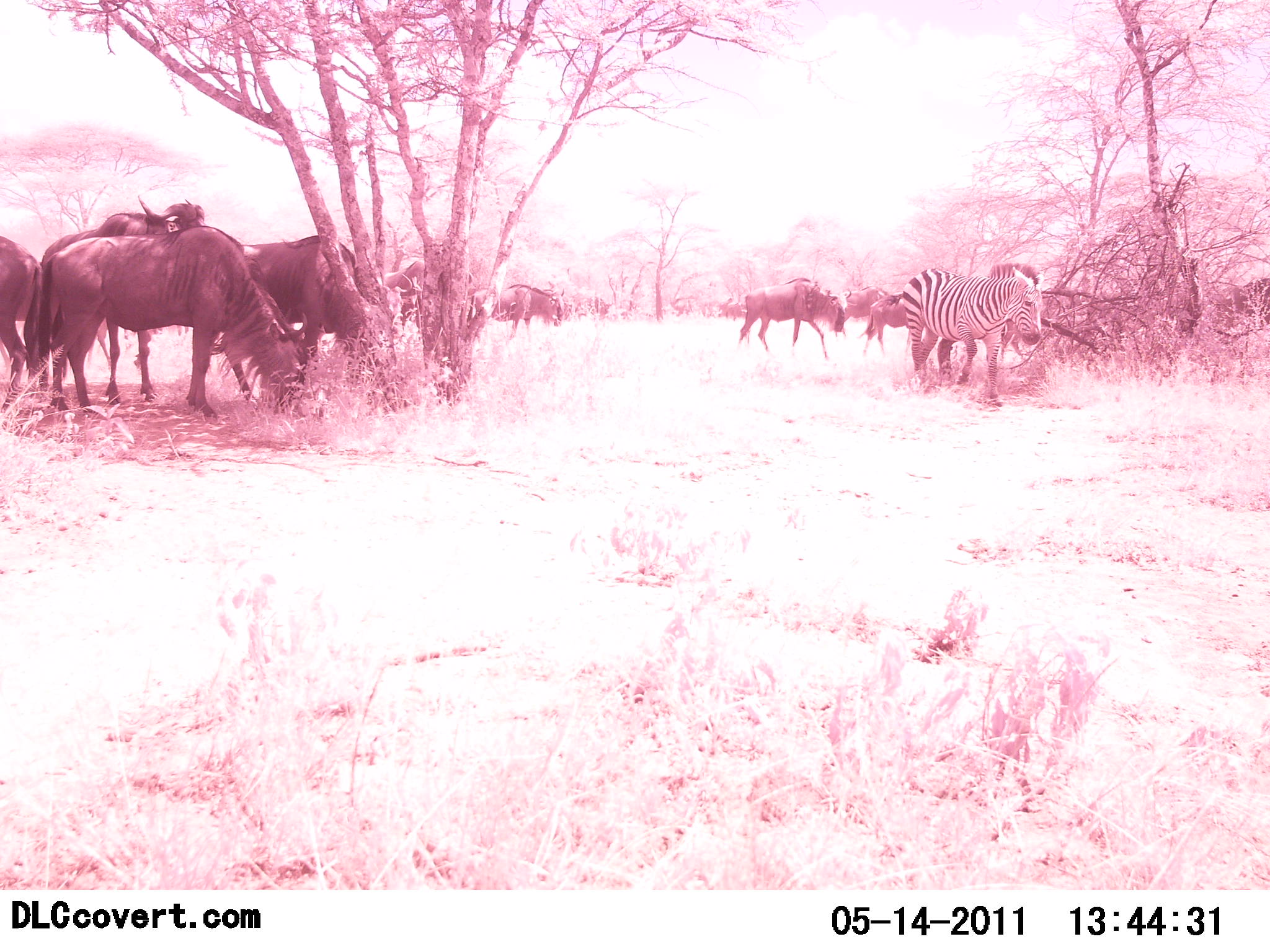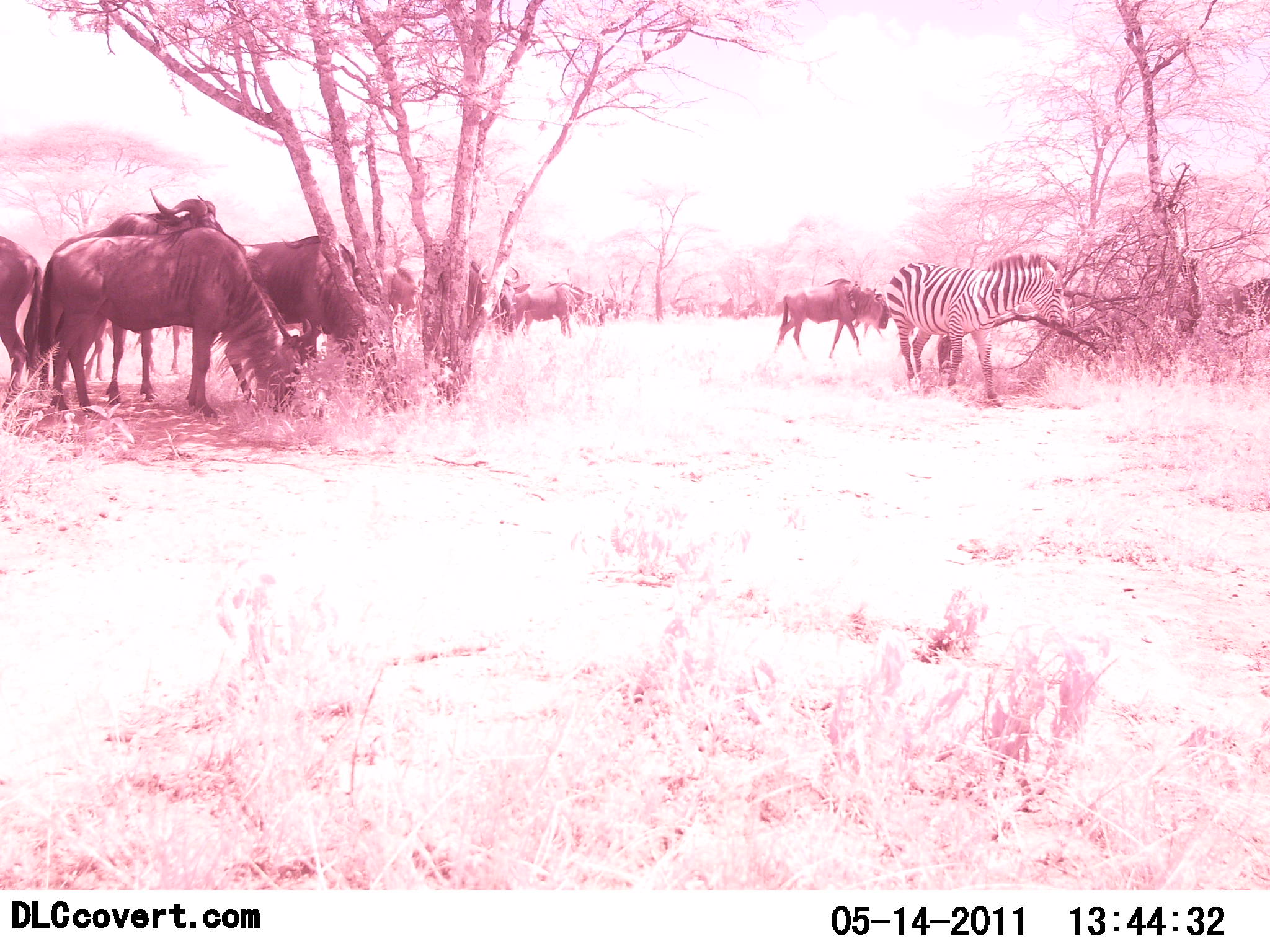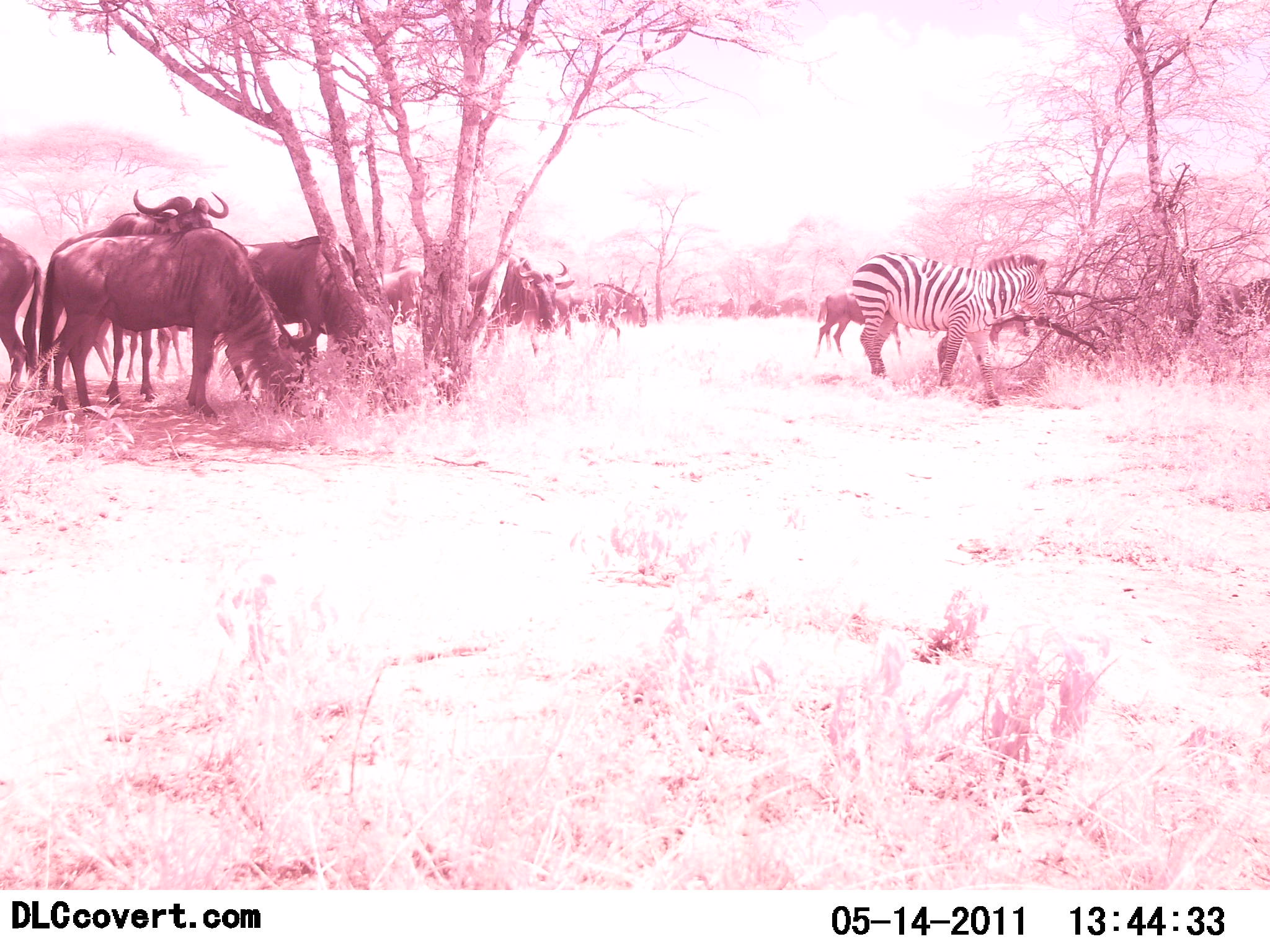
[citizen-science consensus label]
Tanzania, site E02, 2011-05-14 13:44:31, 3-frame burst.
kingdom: Animalia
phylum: Chordata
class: Mammalia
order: Artiodactyla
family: Bovidae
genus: Connochaetes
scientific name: Connochaetes taurinus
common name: blue wildebeest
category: wildebeest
Wildebeest (blue wildebeest) (Connochaetes taurinus), count 11-50. Behavior (volunteer vote fractions): standing 80%, resting 0%, moving 50%, interacting 0%. Young present (vote fraction): 0%. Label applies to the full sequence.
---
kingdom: Animalia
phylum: Chordata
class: Mammalia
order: Perissodactyla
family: Equidae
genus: Equus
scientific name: Equus quagga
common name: plains zebra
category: zebra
Zebra (plains zebra) (Equus quagga), count 1. Behavior (volunteer vote fractions): standing 60%, resting 0%, moving 50%, interacting 10%. Young present (vote fraction): 0%. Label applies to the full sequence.